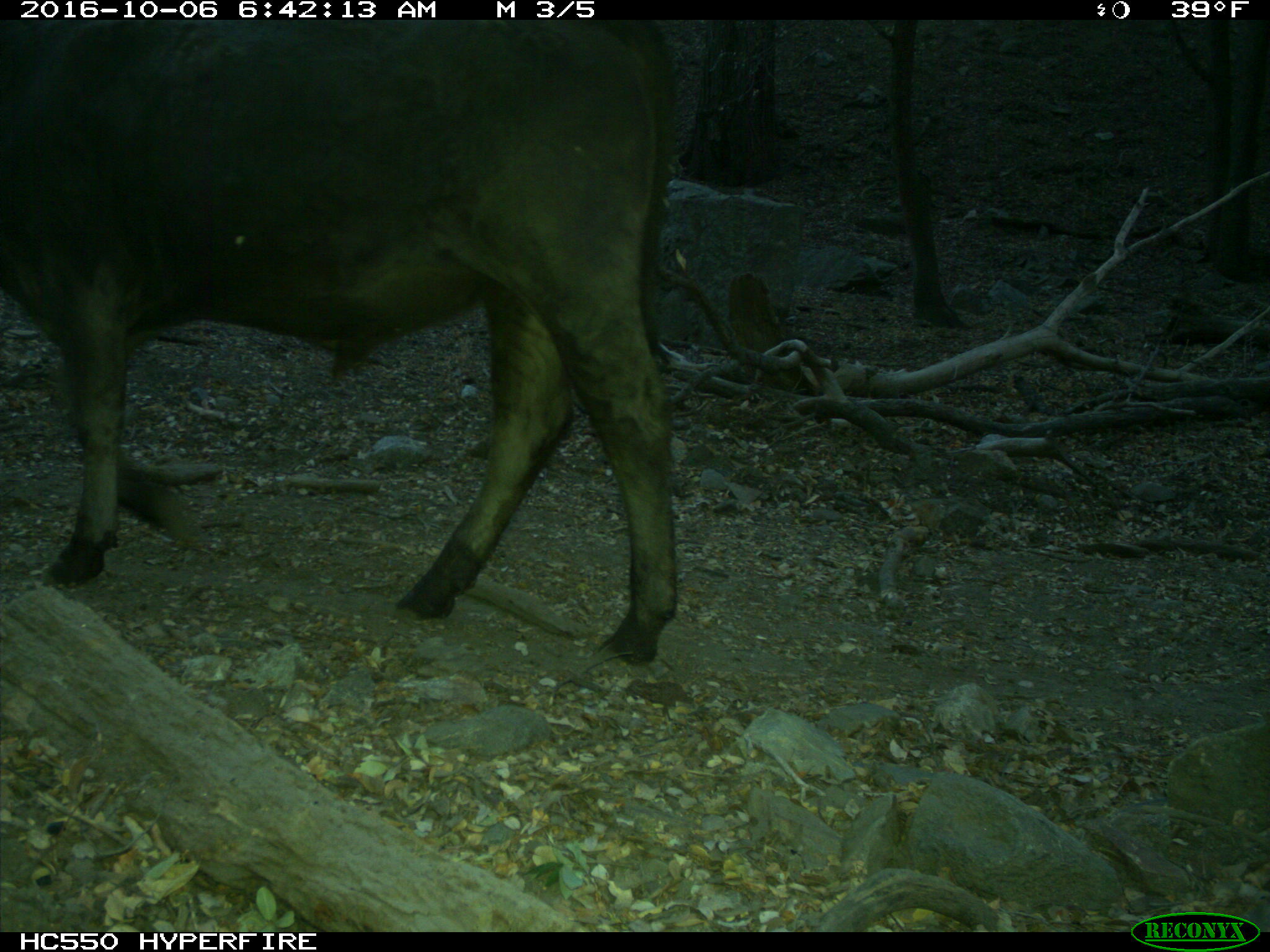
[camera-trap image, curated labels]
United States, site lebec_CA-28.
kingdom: Animalia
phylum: Chordata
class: Mammalia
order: Artiodactyla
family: Bovidae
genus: Bos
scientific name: Bos taurus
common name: domestic cow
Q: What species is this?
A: Bos taurus (domestic cow).